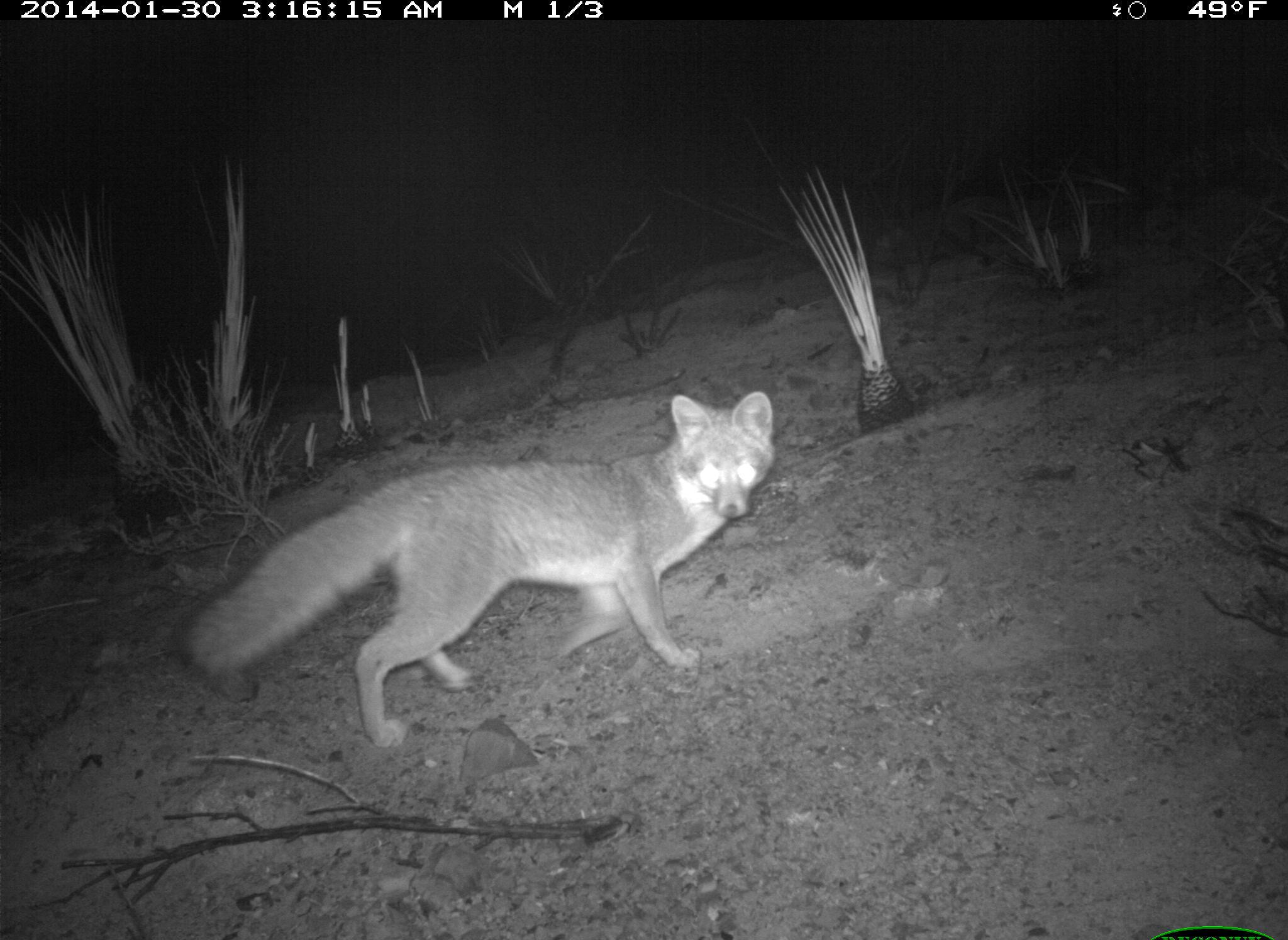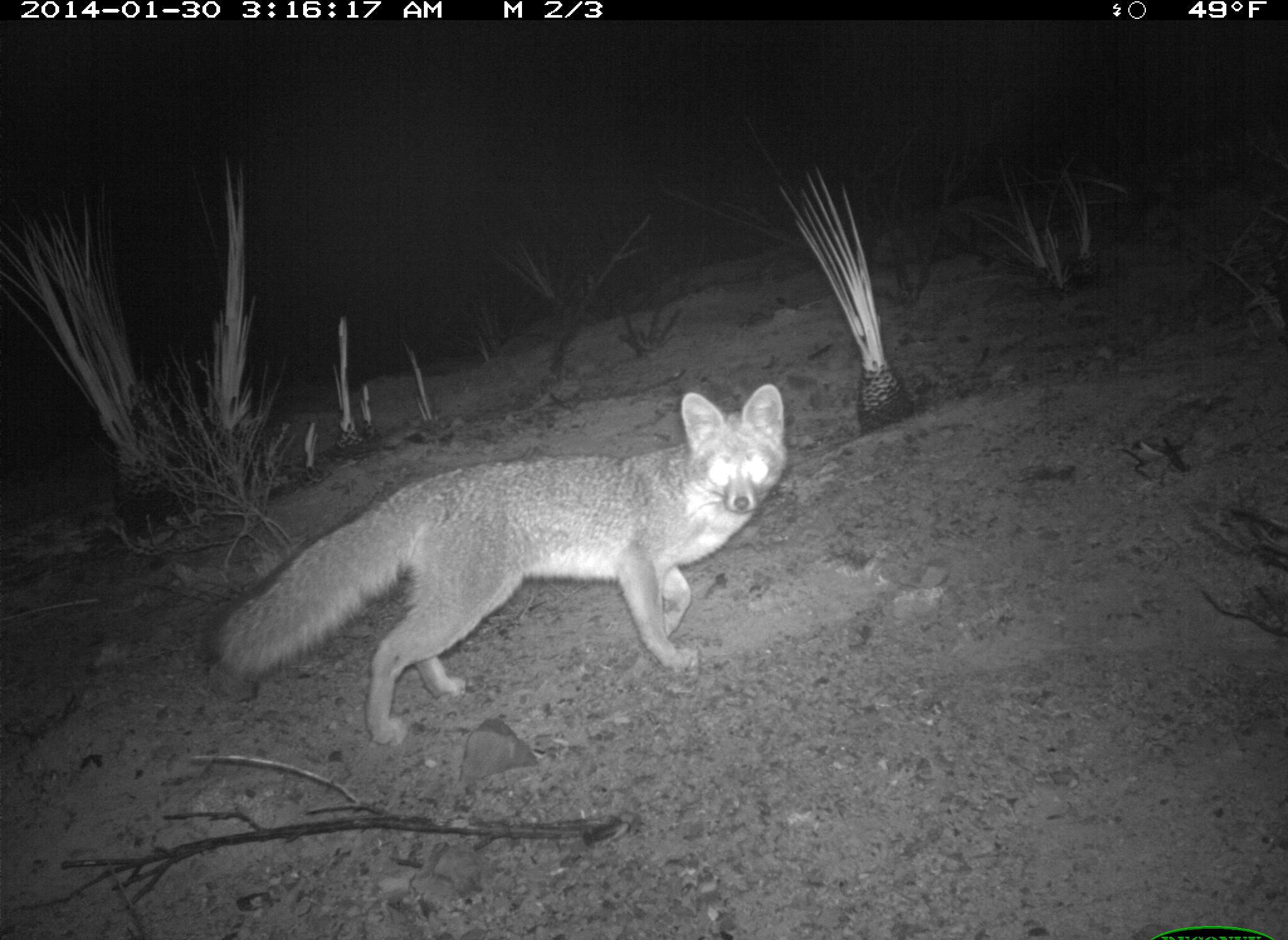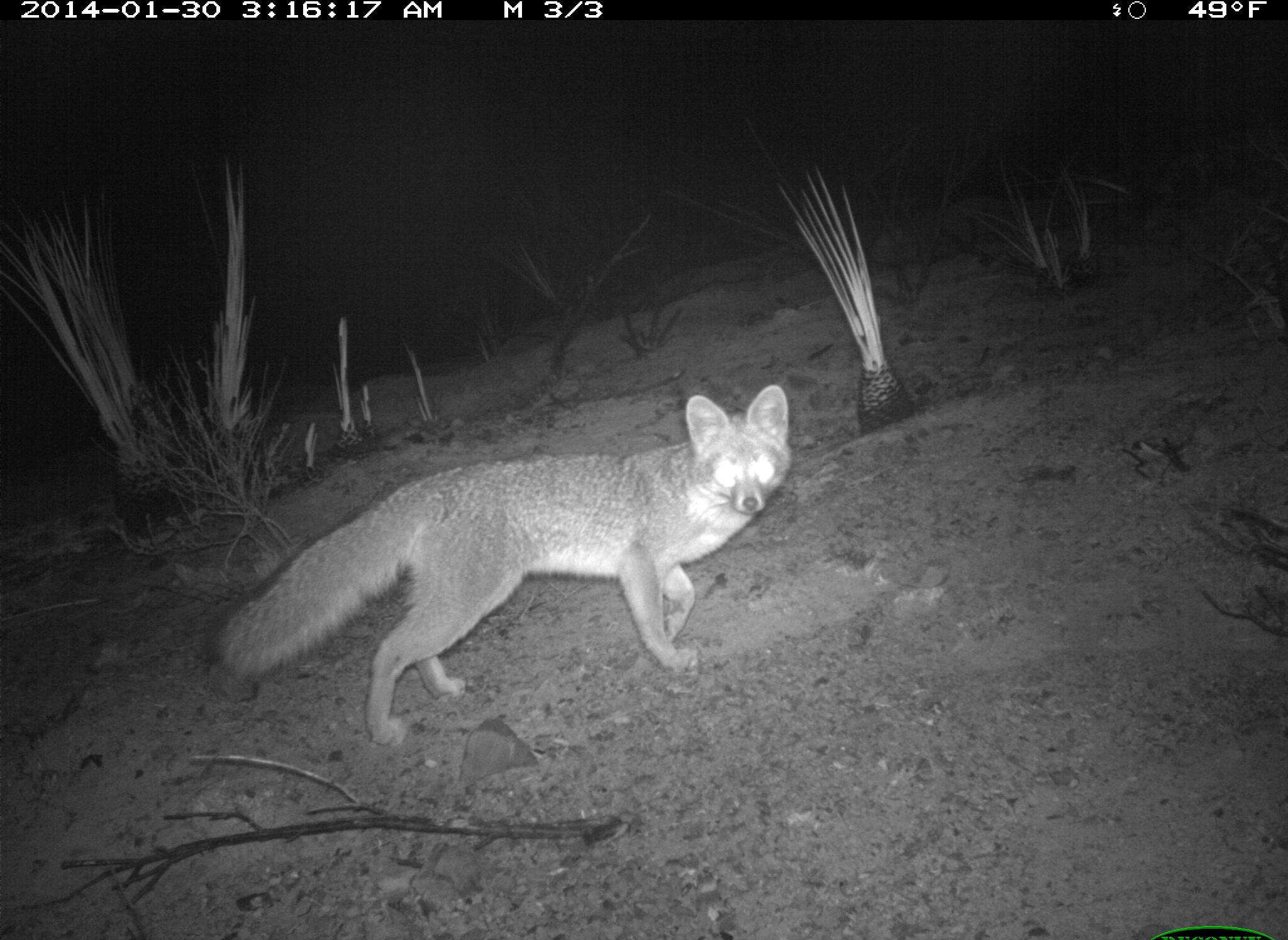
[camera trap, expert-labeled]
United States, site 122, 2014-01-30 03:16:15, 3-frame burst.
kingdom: Animalia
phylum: Chordata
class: Mammalia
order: Carnivora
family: Canidae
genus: Urocyon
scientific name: Urocyon cinereoargenteus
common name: gray fox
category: fox